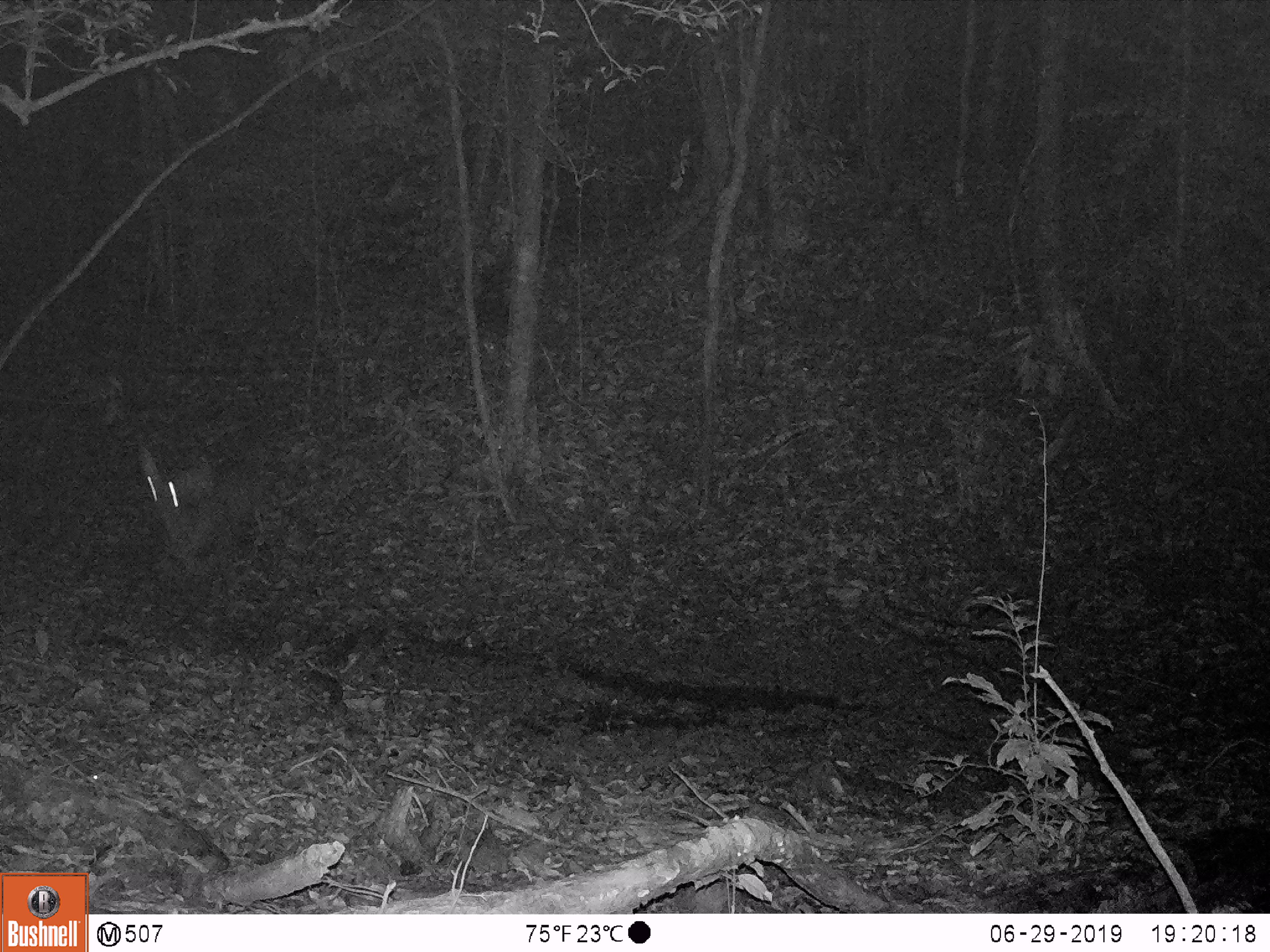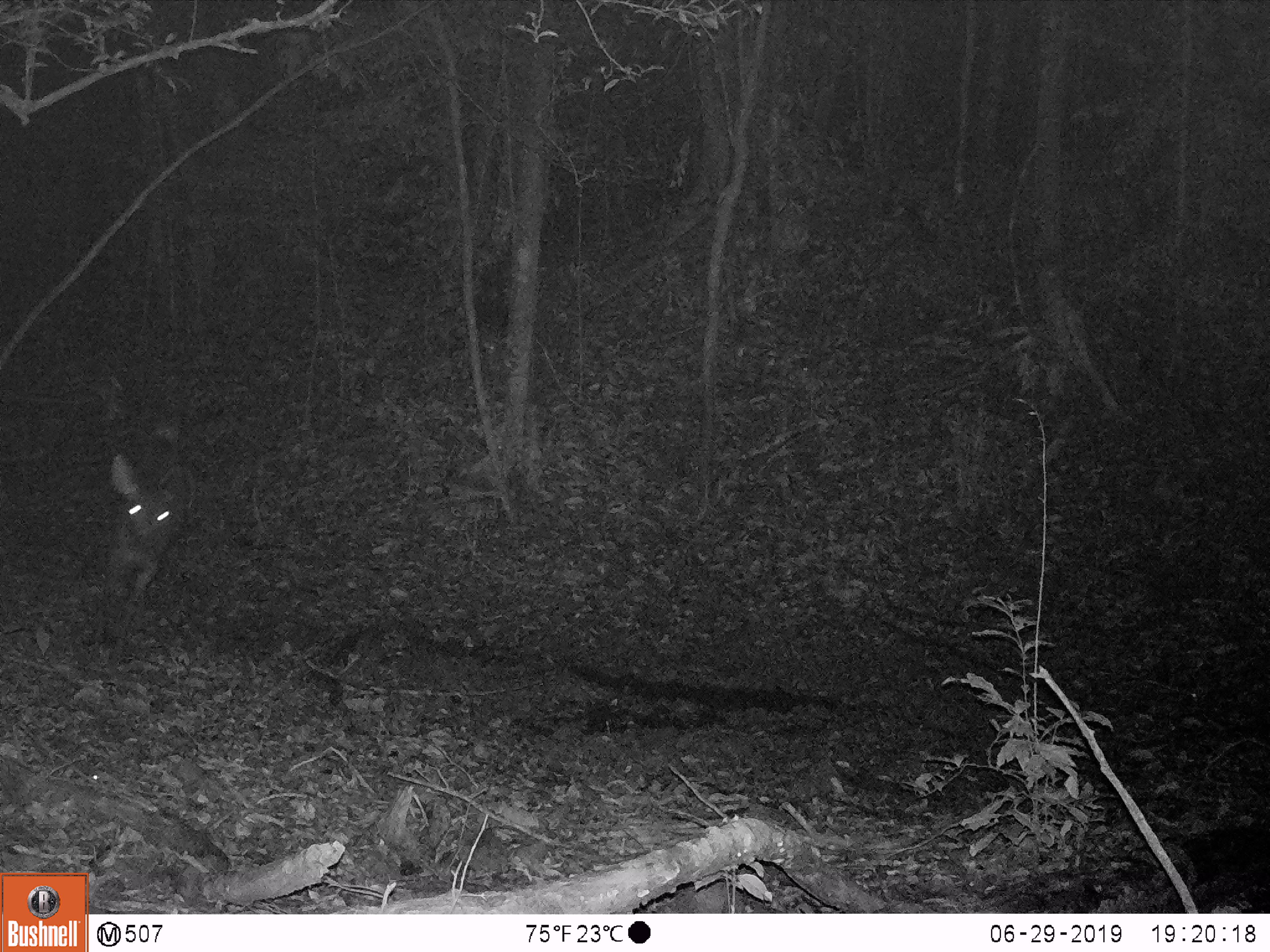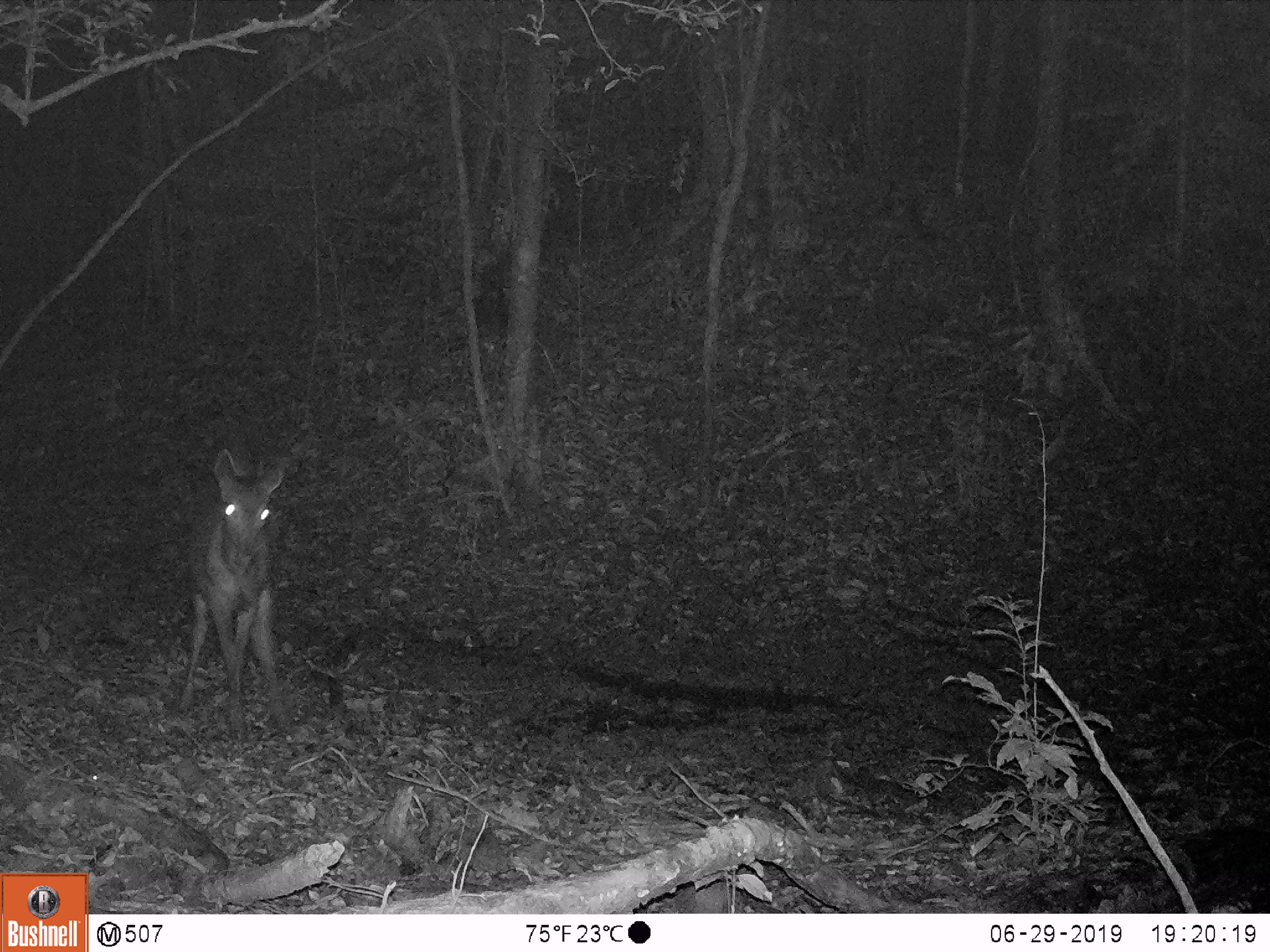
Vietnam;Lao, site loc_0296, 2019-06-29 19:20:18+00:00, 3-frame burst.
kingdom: Animalia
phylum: Chordata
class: Mammalia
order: Artiodactyla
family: Cervidae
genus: Rusa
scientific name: Rusa unicolor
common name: sambar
Sambar (Rusa unicolor). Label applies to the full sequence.